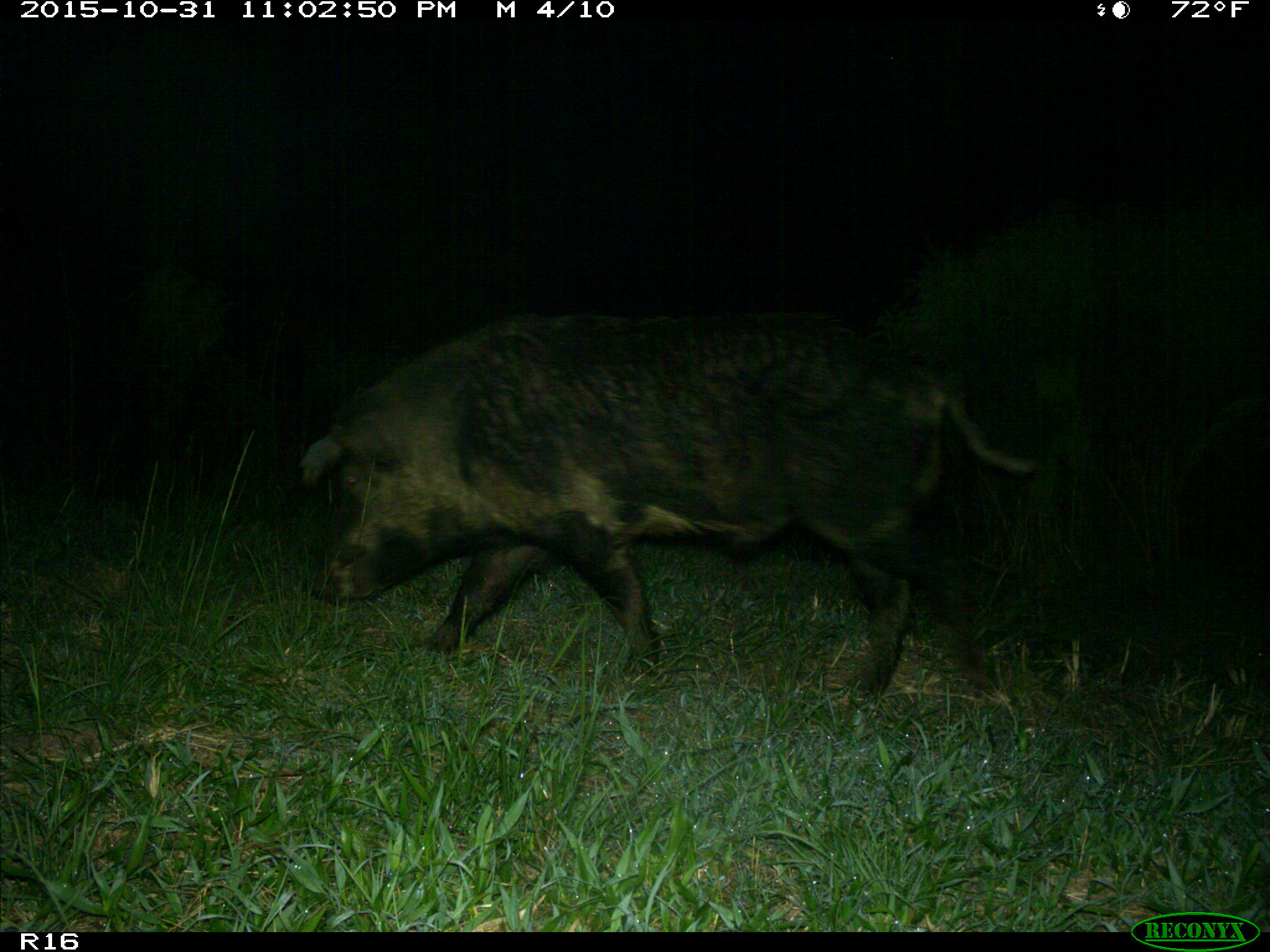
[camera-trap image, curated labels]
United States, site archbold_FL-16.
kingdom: Animalia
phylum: Chordata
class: Mammalia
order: Artiodactyla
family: Suidae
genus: Sus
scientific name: Sus scrofa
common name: wild boar